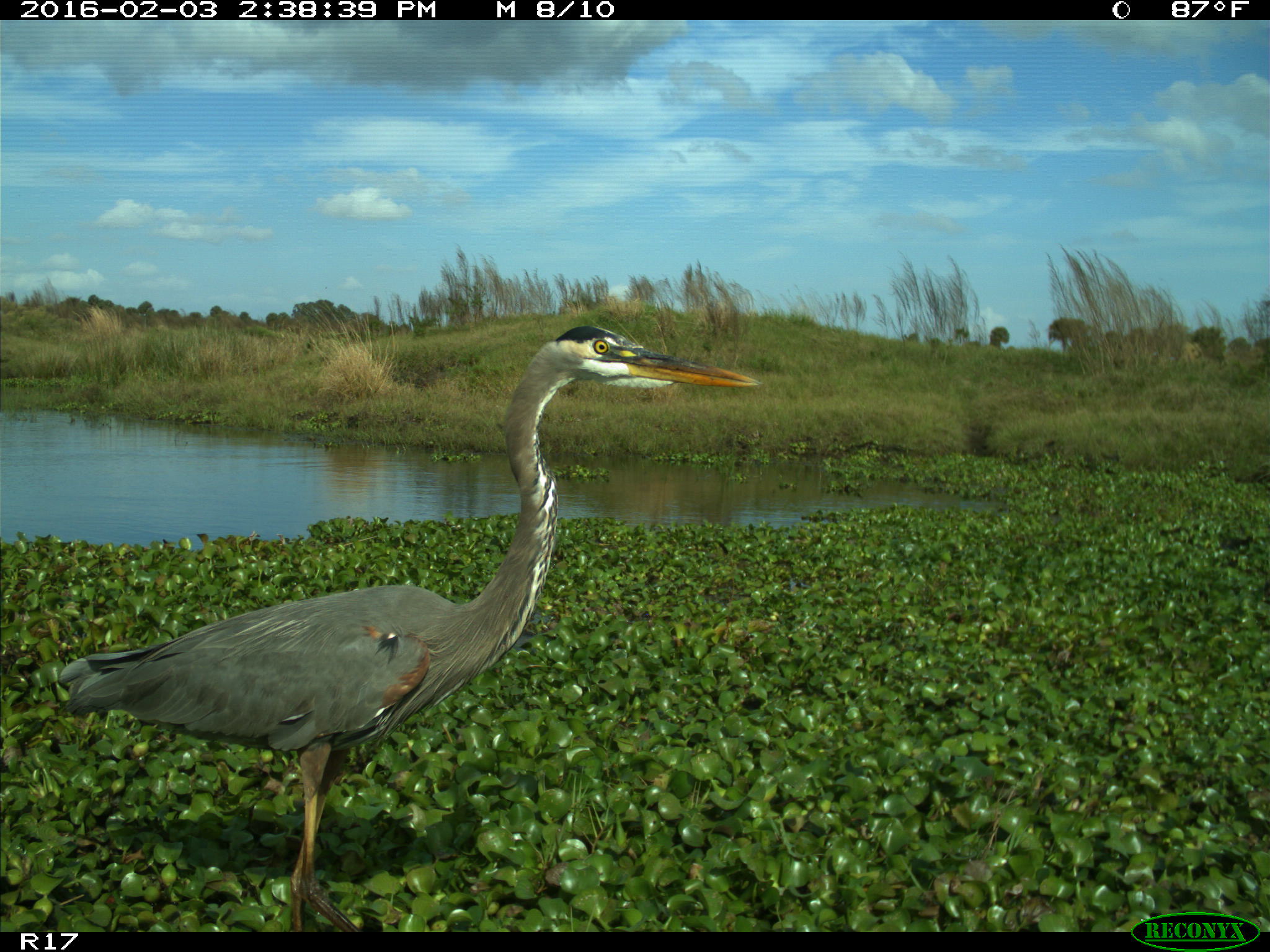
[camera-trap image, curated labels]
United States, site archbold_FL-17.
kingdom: Animalia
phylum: Chordata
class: Aves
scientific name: Aves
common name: birds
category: unidentified bird